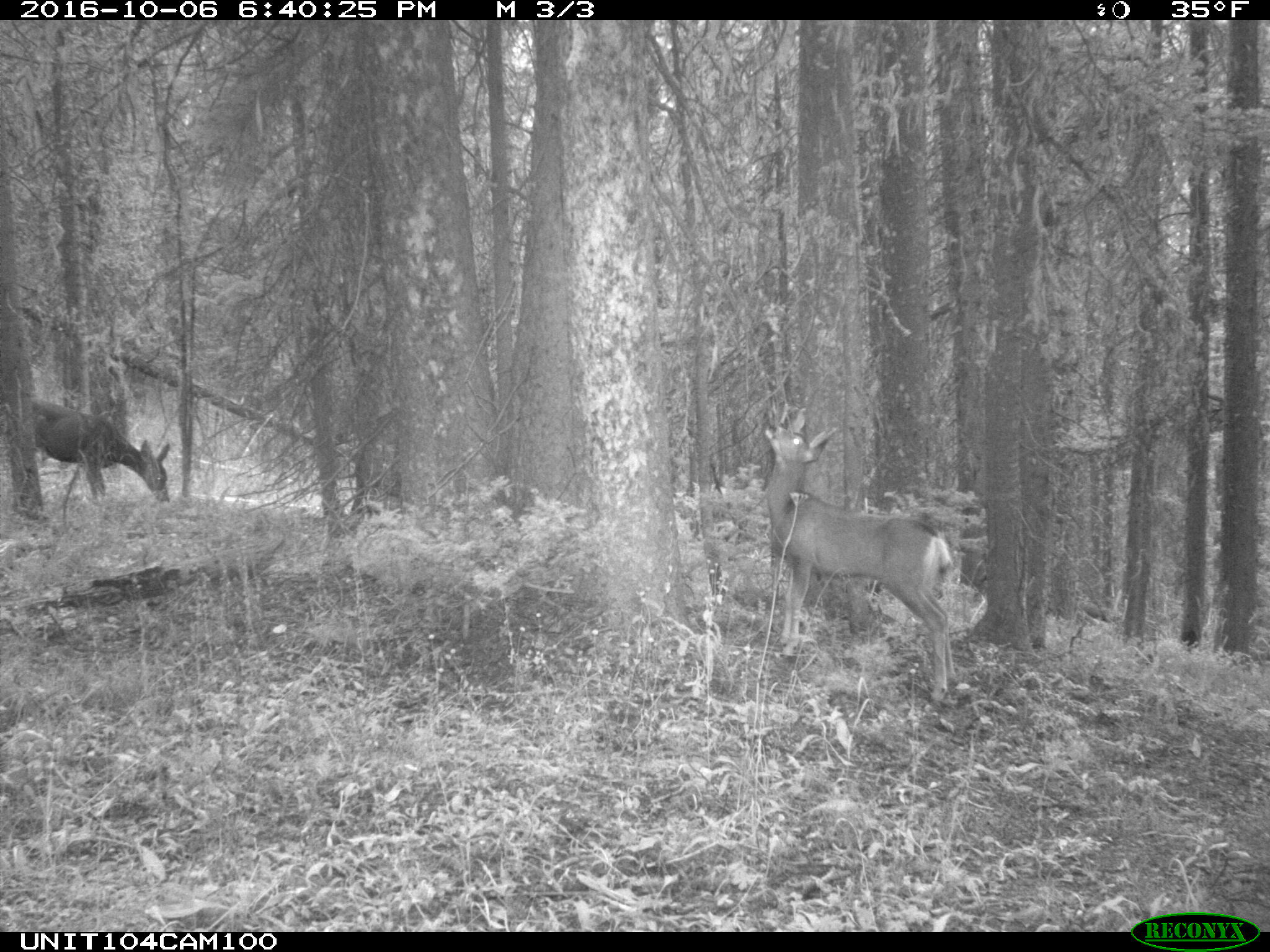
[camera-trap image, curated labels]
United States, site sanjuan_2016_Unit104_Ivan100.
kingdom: Animalia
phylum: Chordata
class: Mammalia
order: Artiodactyla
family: Cervidae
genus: Odocoileus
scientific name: Odocoileus hemionus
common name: mule deer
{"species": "Odocoileus hemionus (mule deer)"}